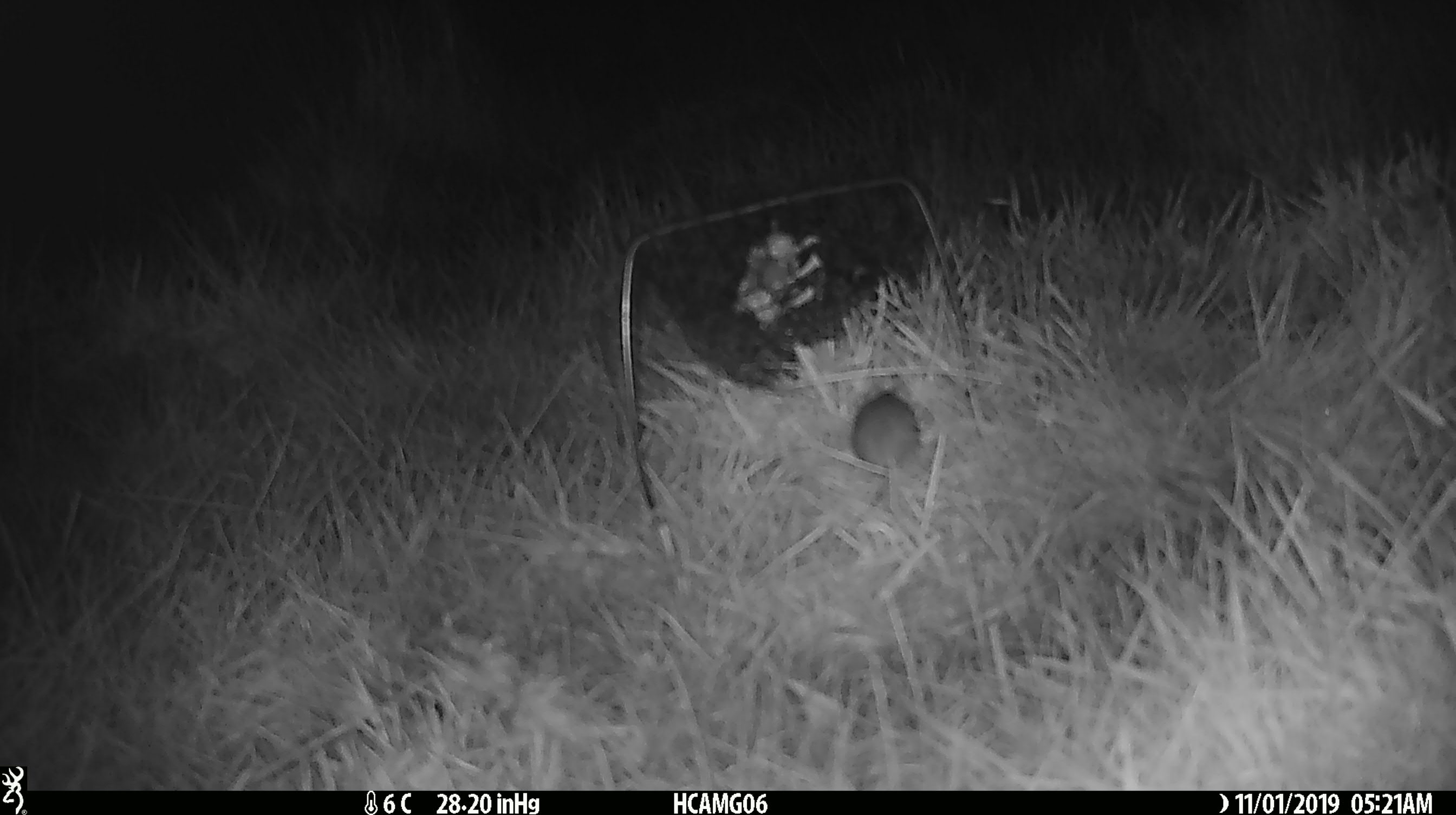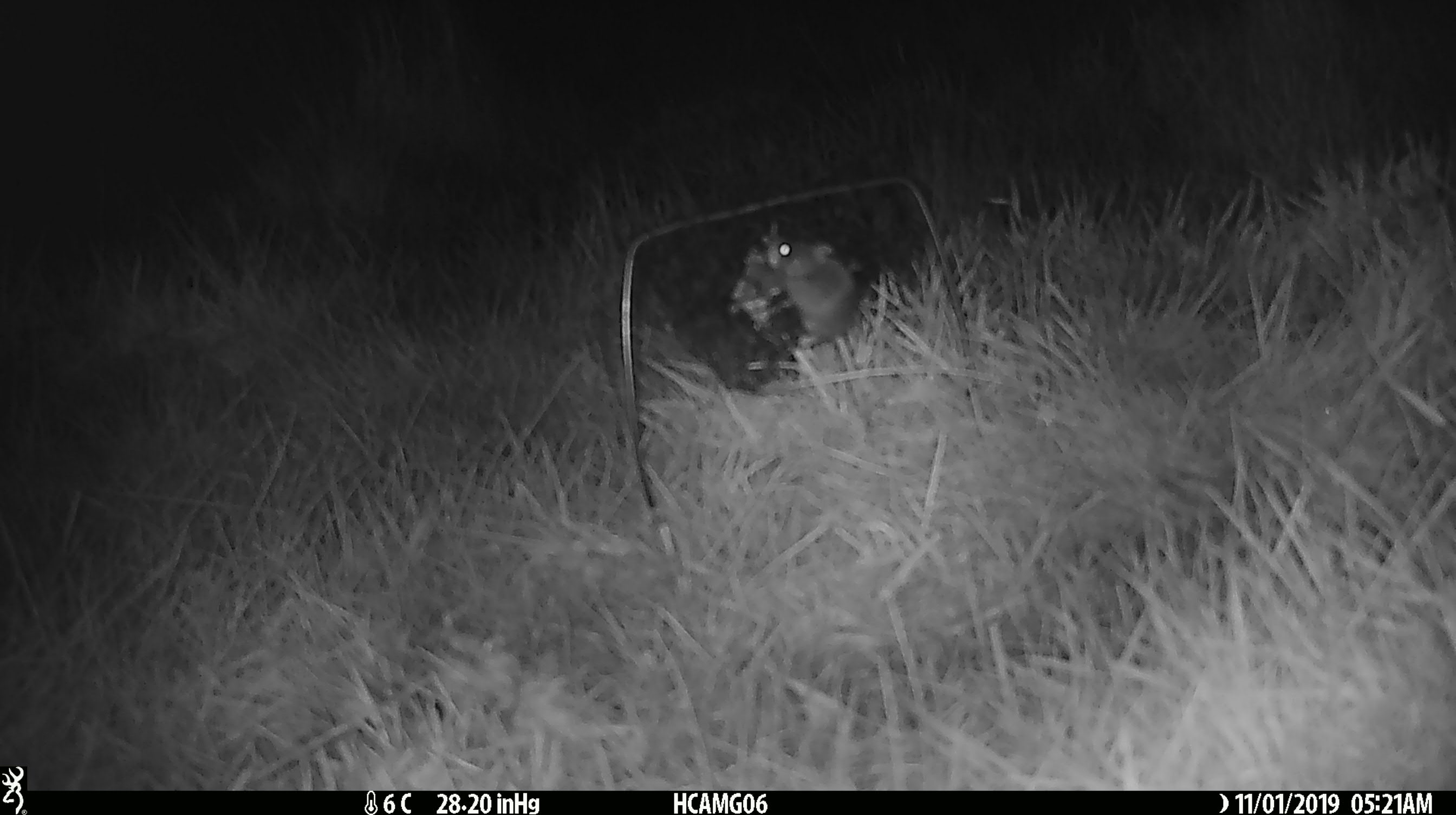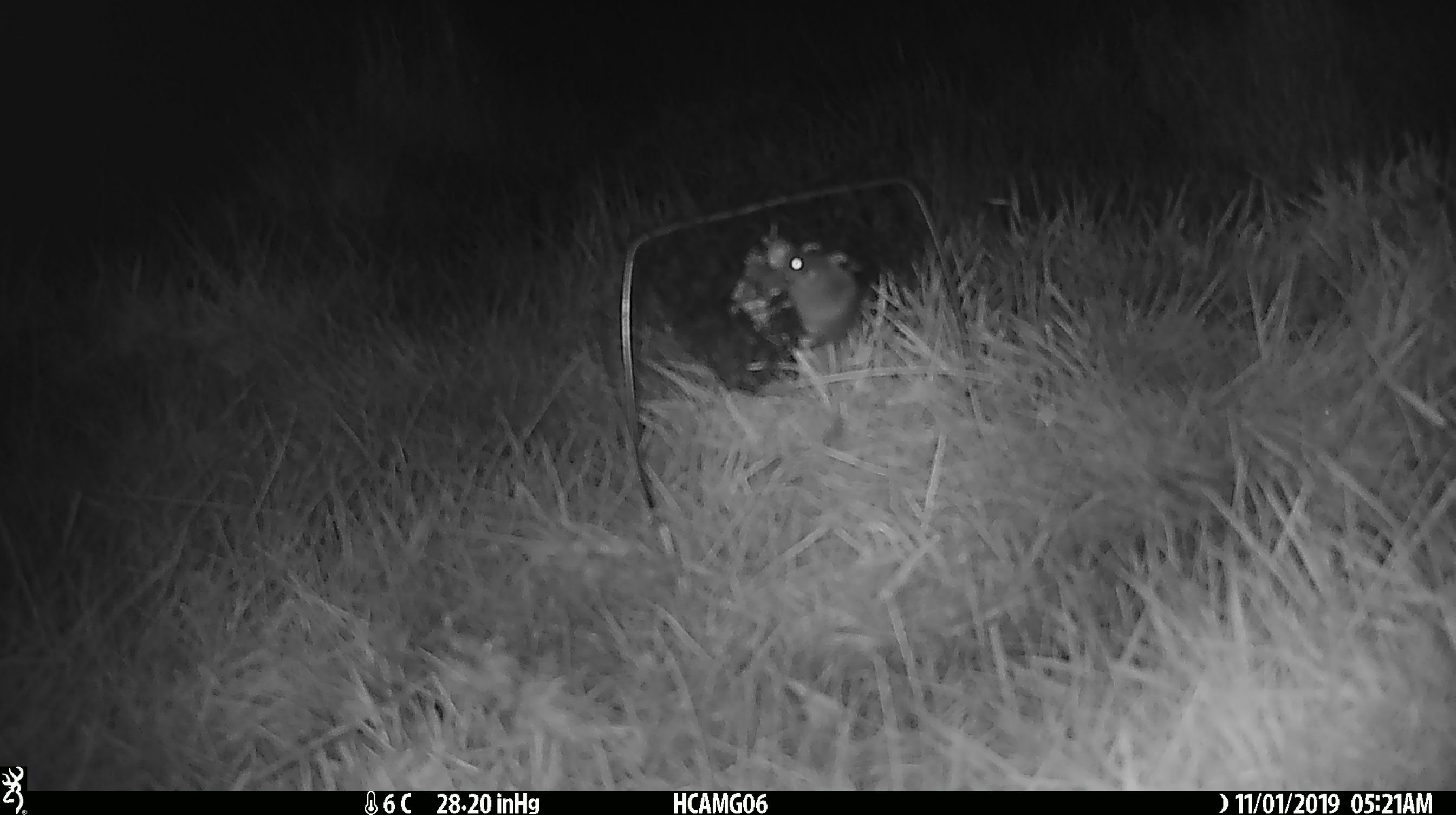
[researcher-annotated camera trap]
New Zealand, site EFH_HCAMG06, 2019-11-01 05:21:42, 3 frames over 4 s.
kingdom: Animalia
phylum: Chordata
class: Mammalia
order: Rodentia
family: Muridae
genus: Mus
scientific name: Mus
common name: mouse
Mouse (Mus).